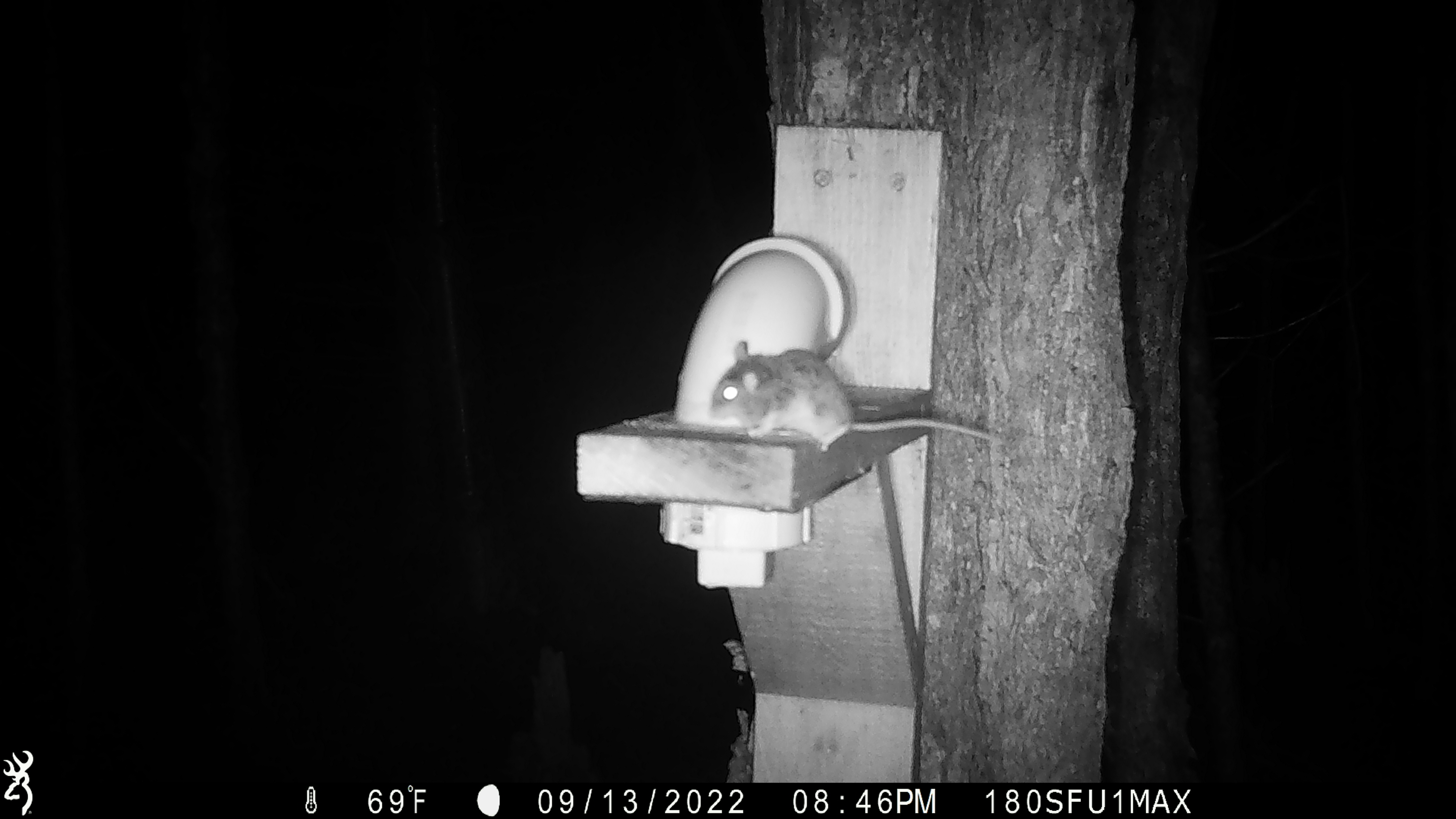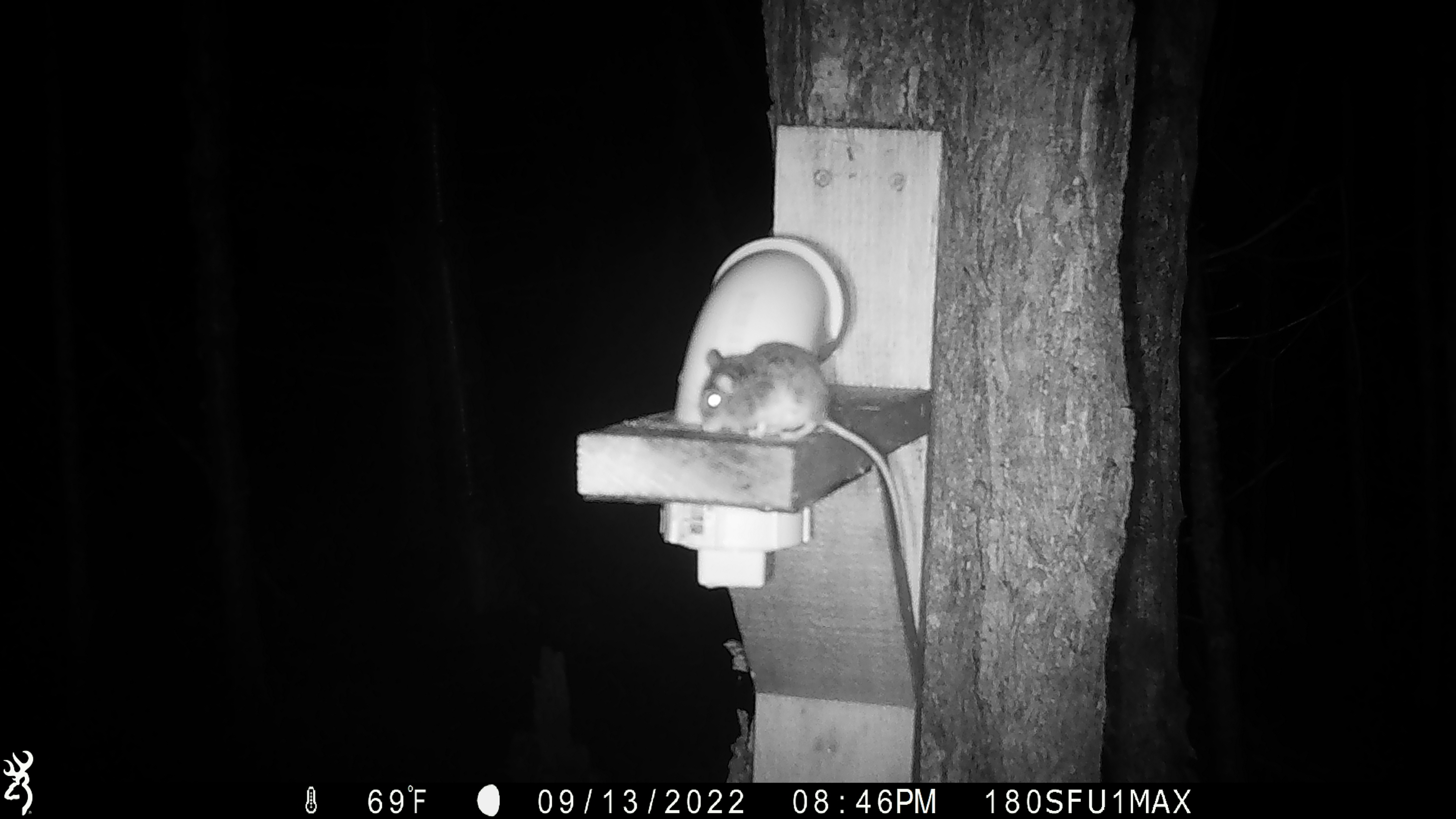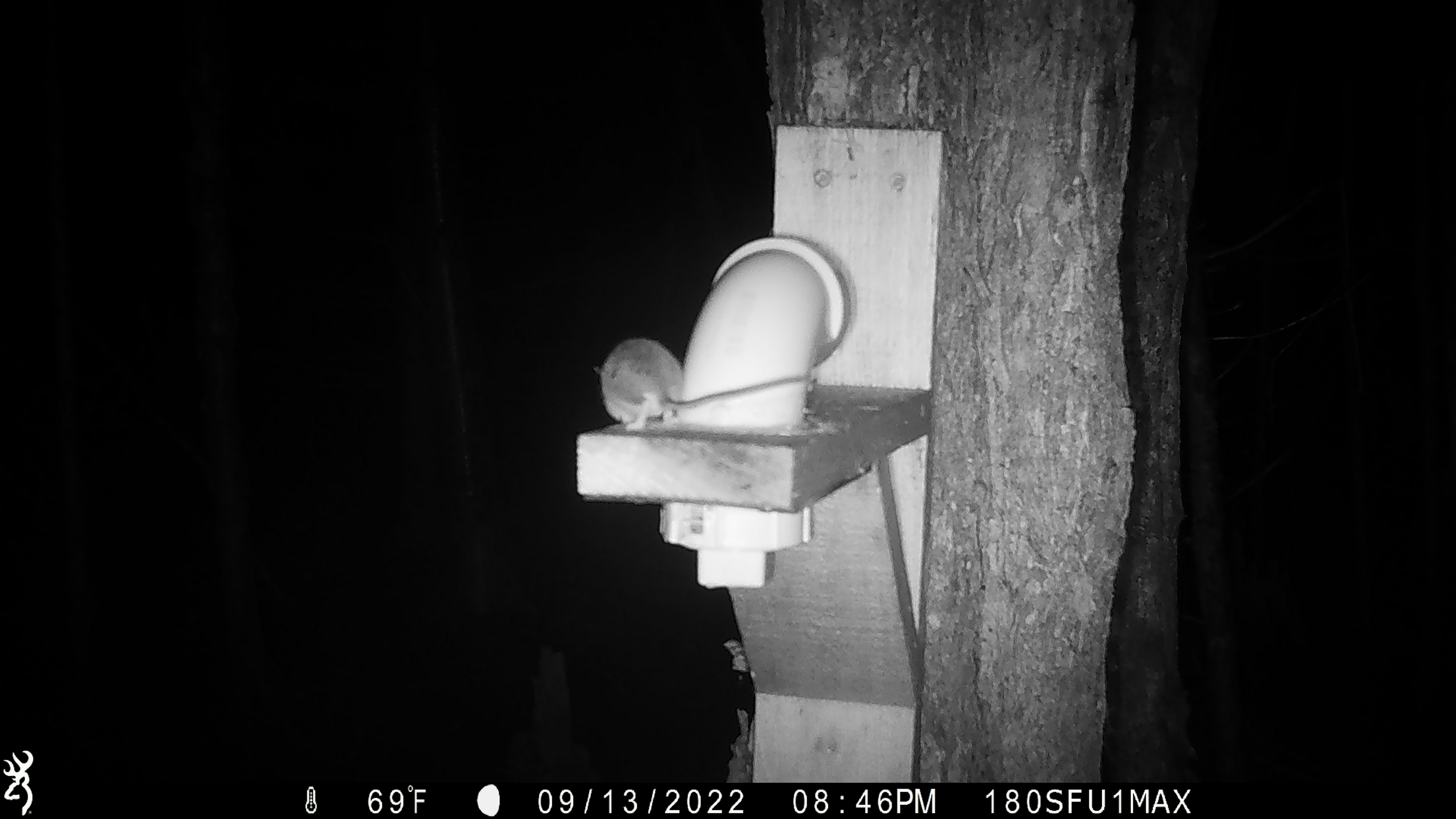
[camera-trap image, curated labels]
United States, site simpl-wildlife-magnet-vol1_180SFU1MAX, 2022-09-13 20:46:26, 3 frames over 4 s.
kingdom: Animalia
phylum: Chordata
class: Mammalia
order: Rodentia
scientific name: Rodentia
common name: mouse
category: mouse sp.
Mouse sp. (mouse) (Rodentia).